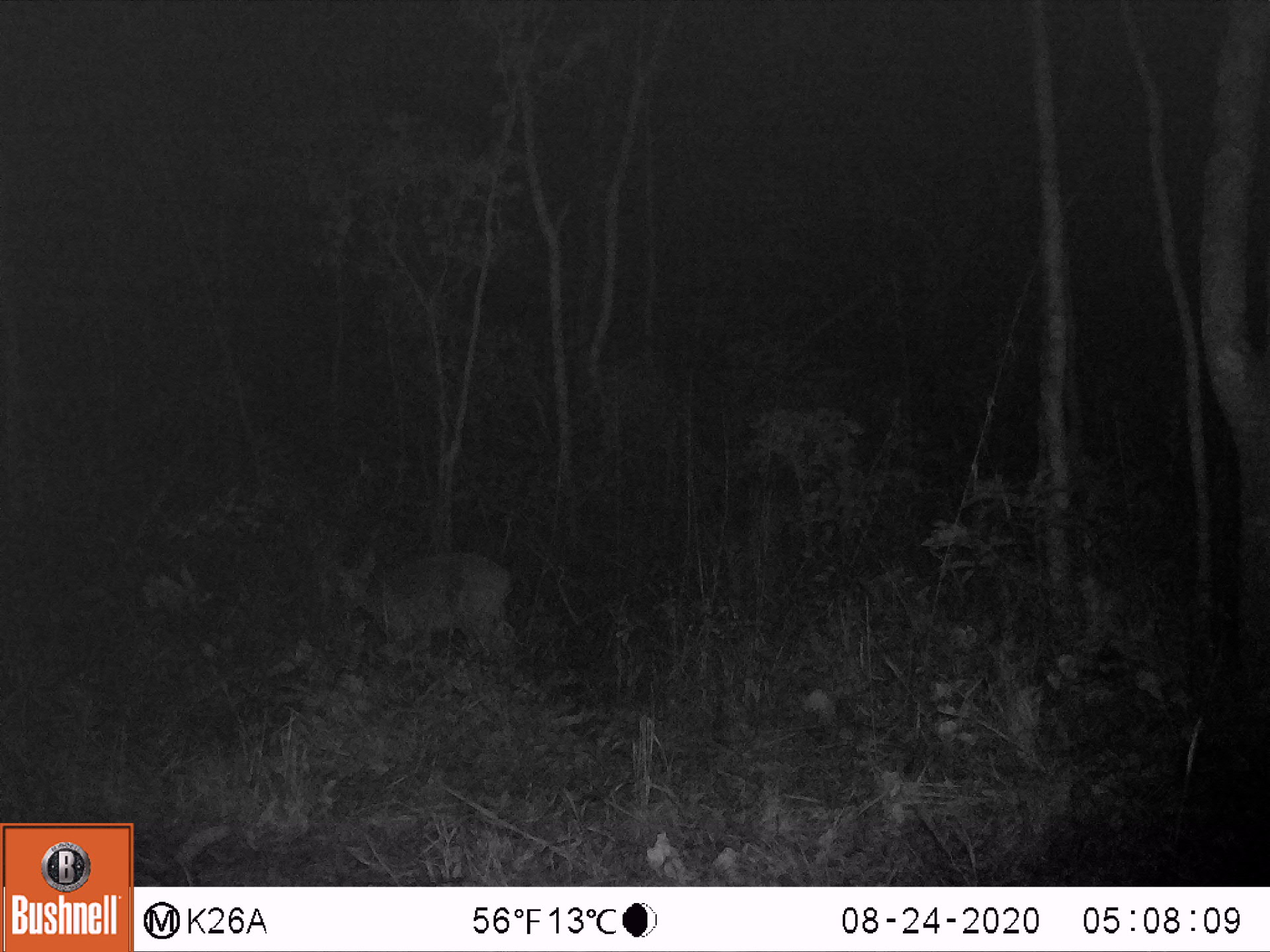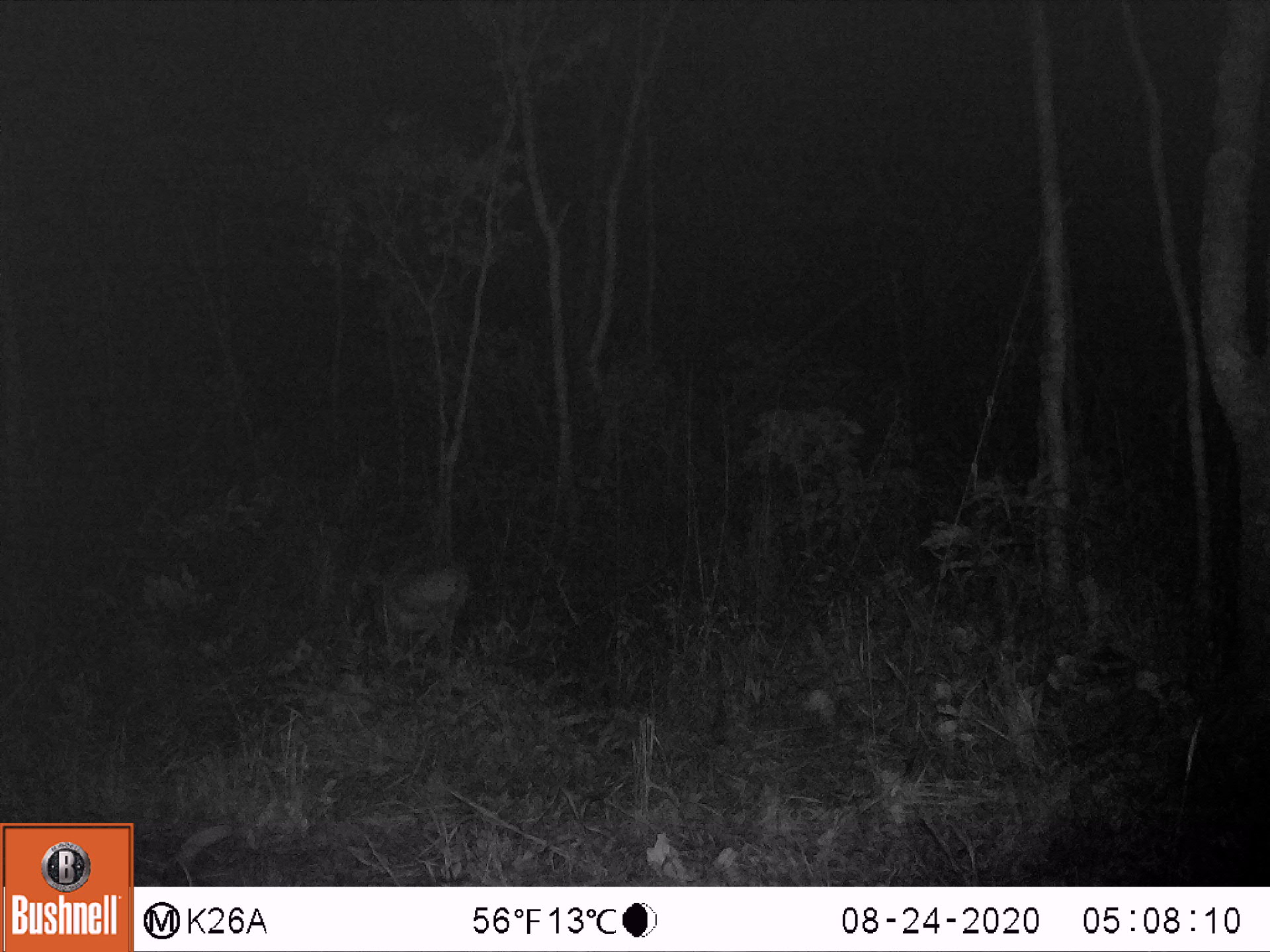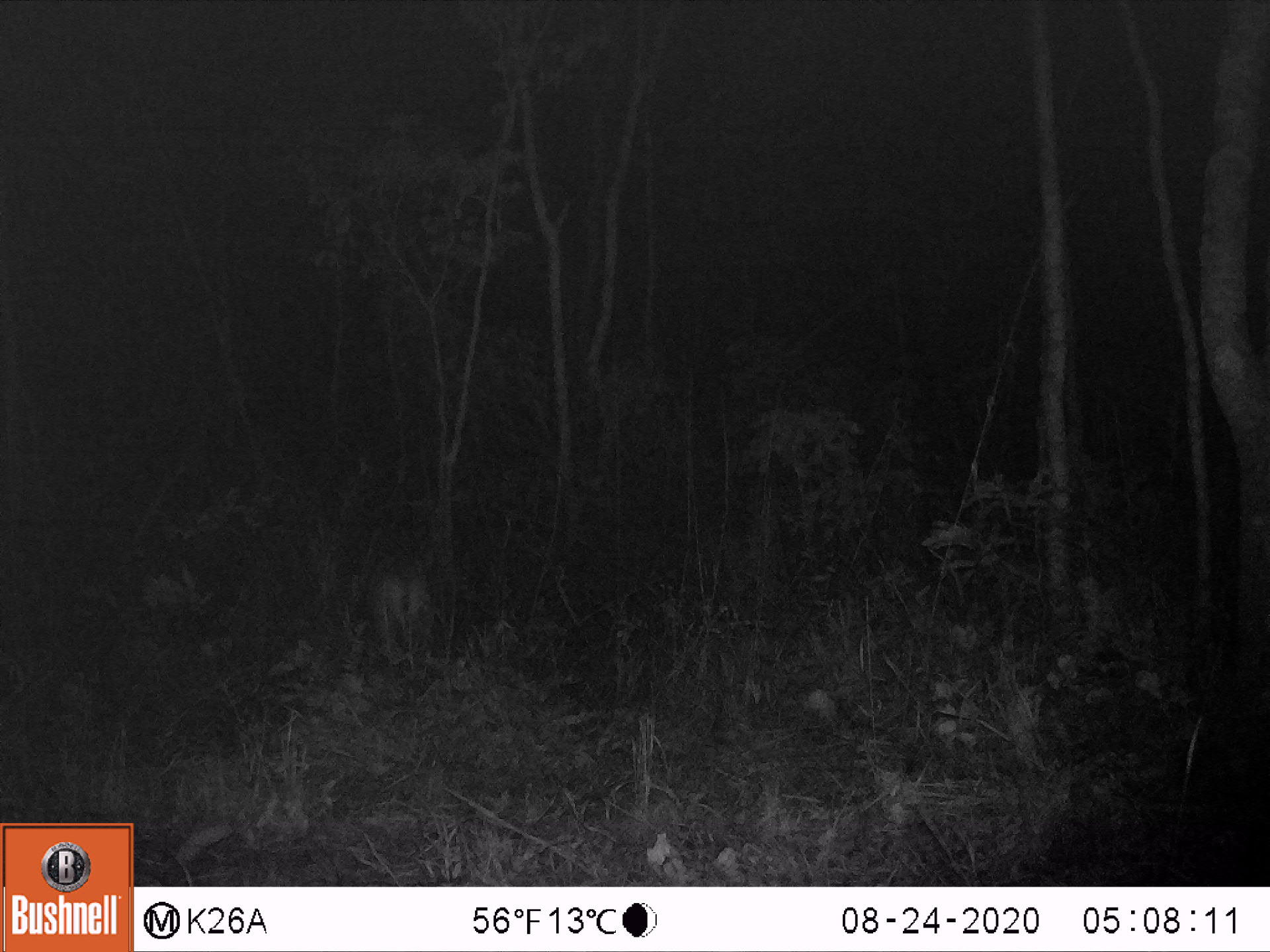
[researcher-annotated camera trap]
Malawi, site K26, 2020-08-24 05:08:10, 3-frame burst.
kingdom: Animalia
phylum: Chordata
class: Mammalia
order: Artiodactyla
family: Bovidae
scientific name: Antilopinae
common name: small antelope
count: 1